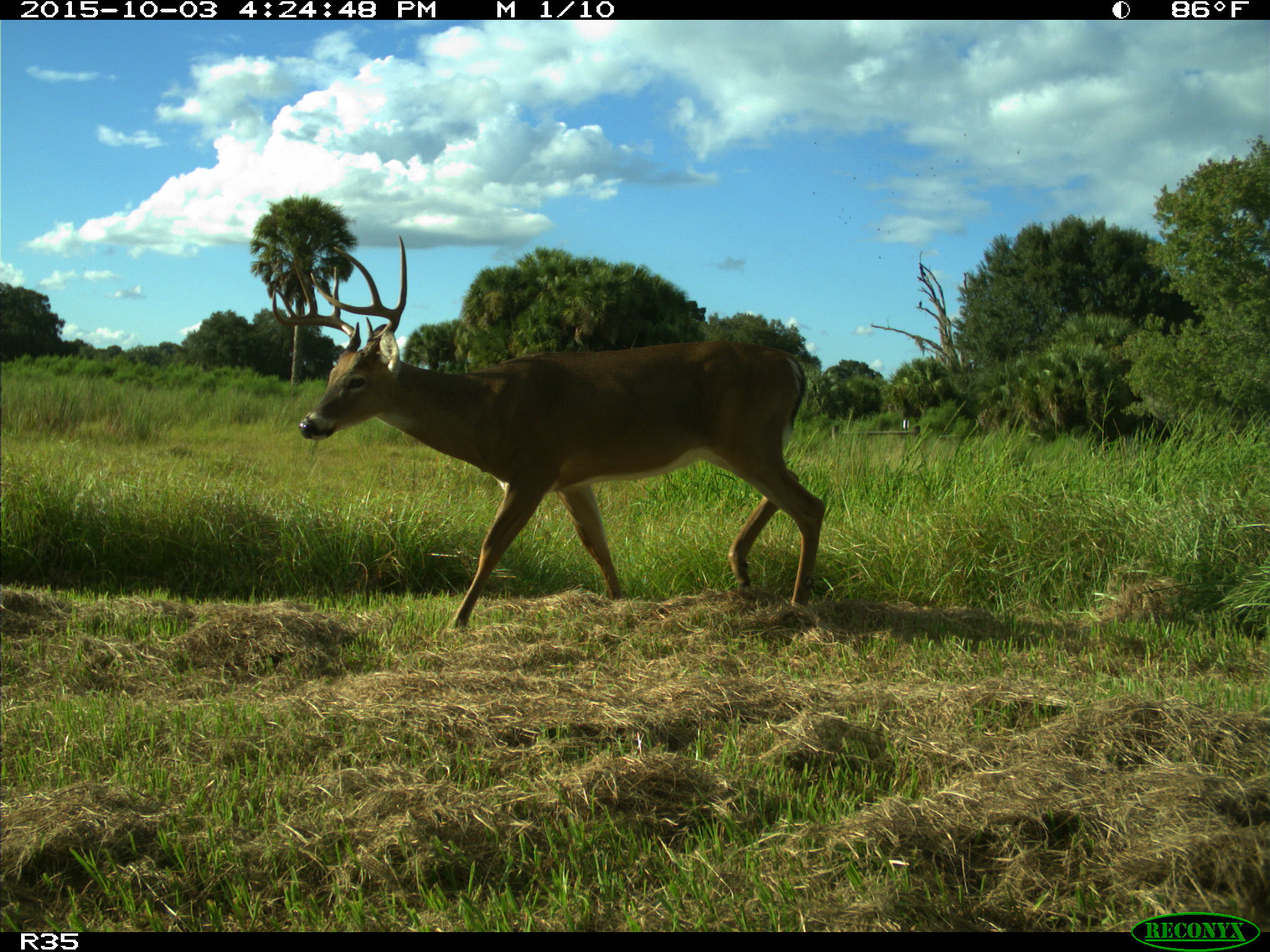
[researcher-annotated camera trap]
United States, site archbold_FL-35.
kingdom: Animalia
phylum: Chordata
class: Mammalia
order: Artiodactyla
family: Cervidae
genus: Odocoileus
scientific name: Odocoileus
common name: deer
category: unidentified deer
Unidentified deer (deer) (Odocoileus).